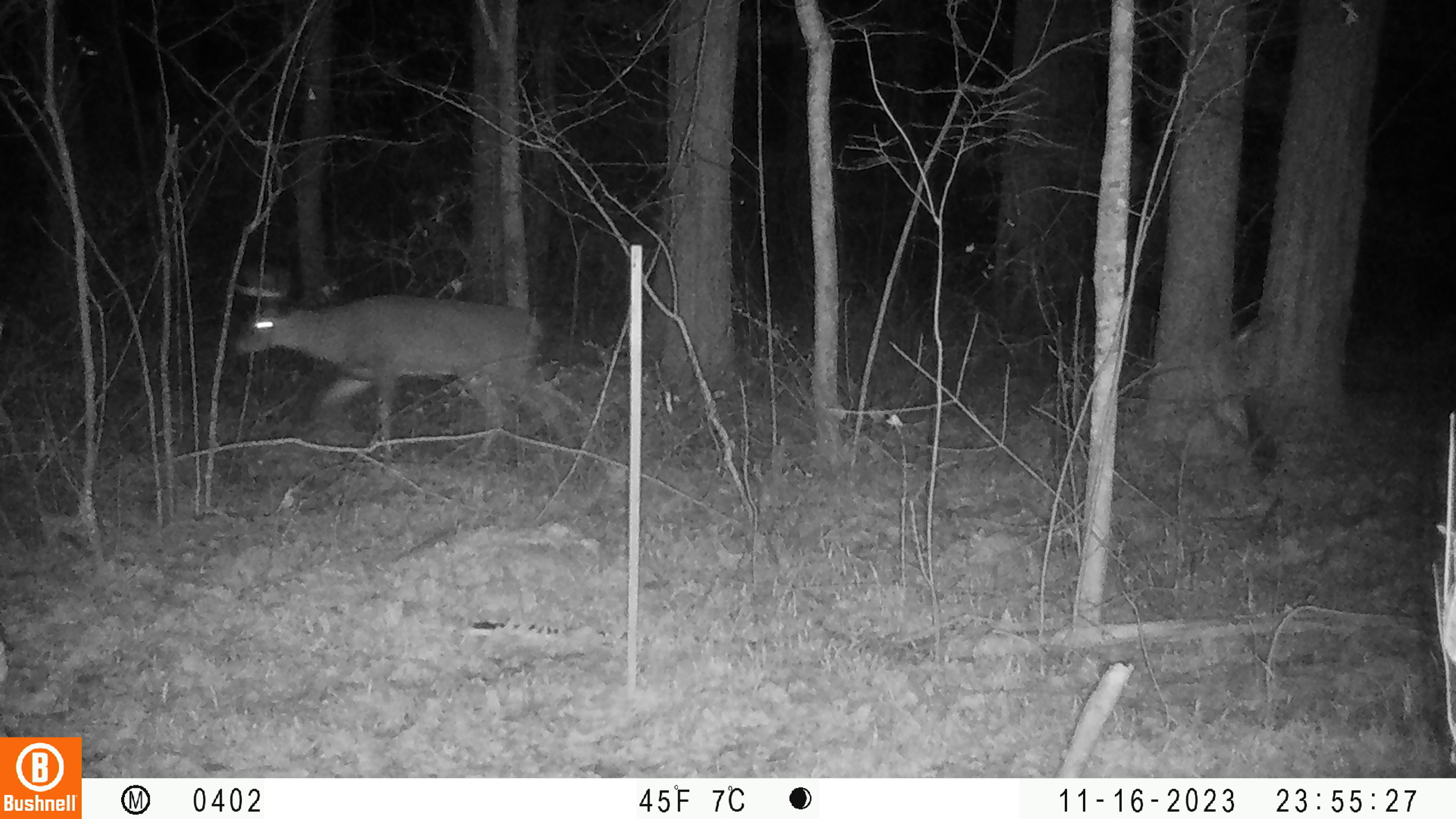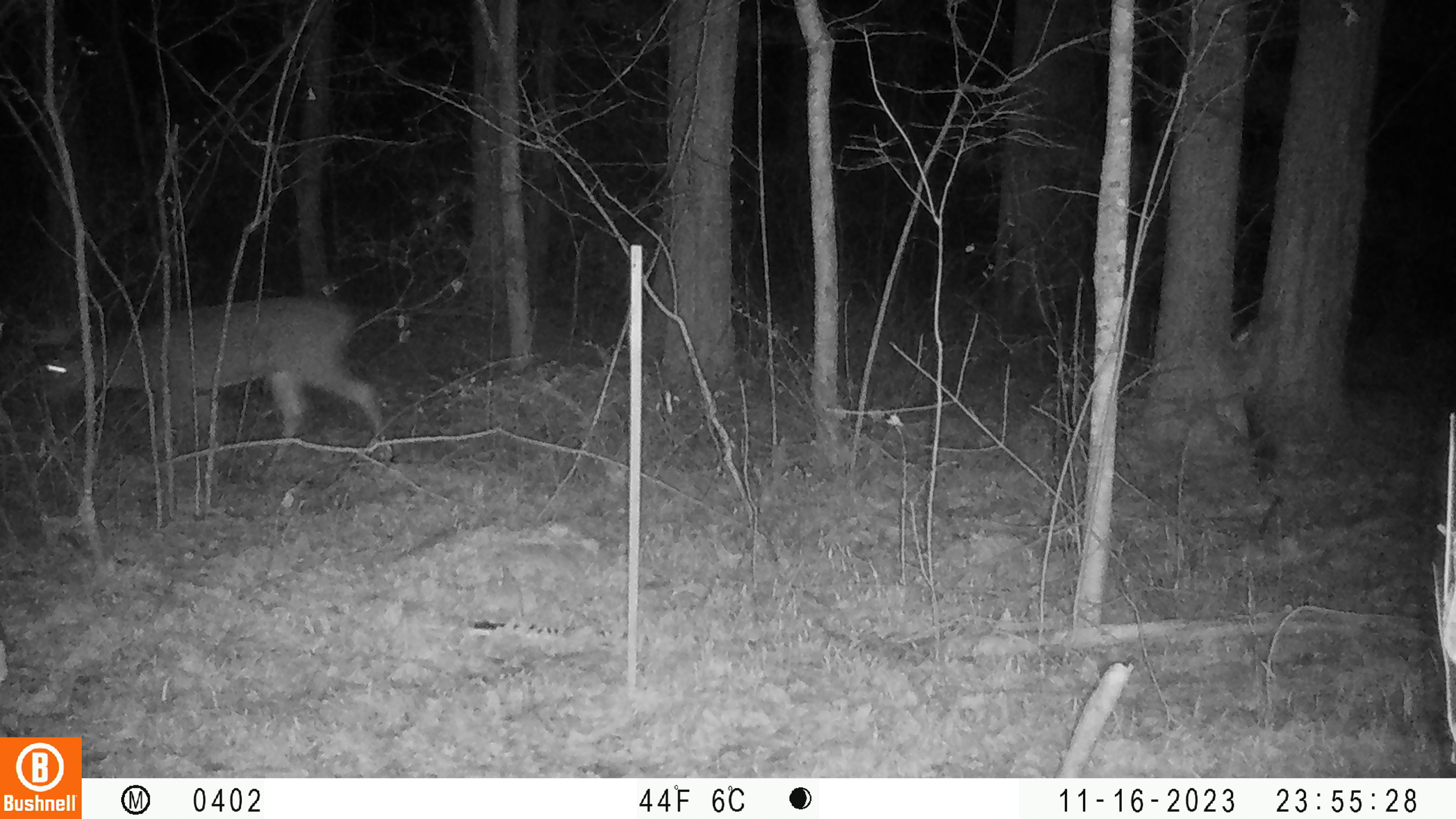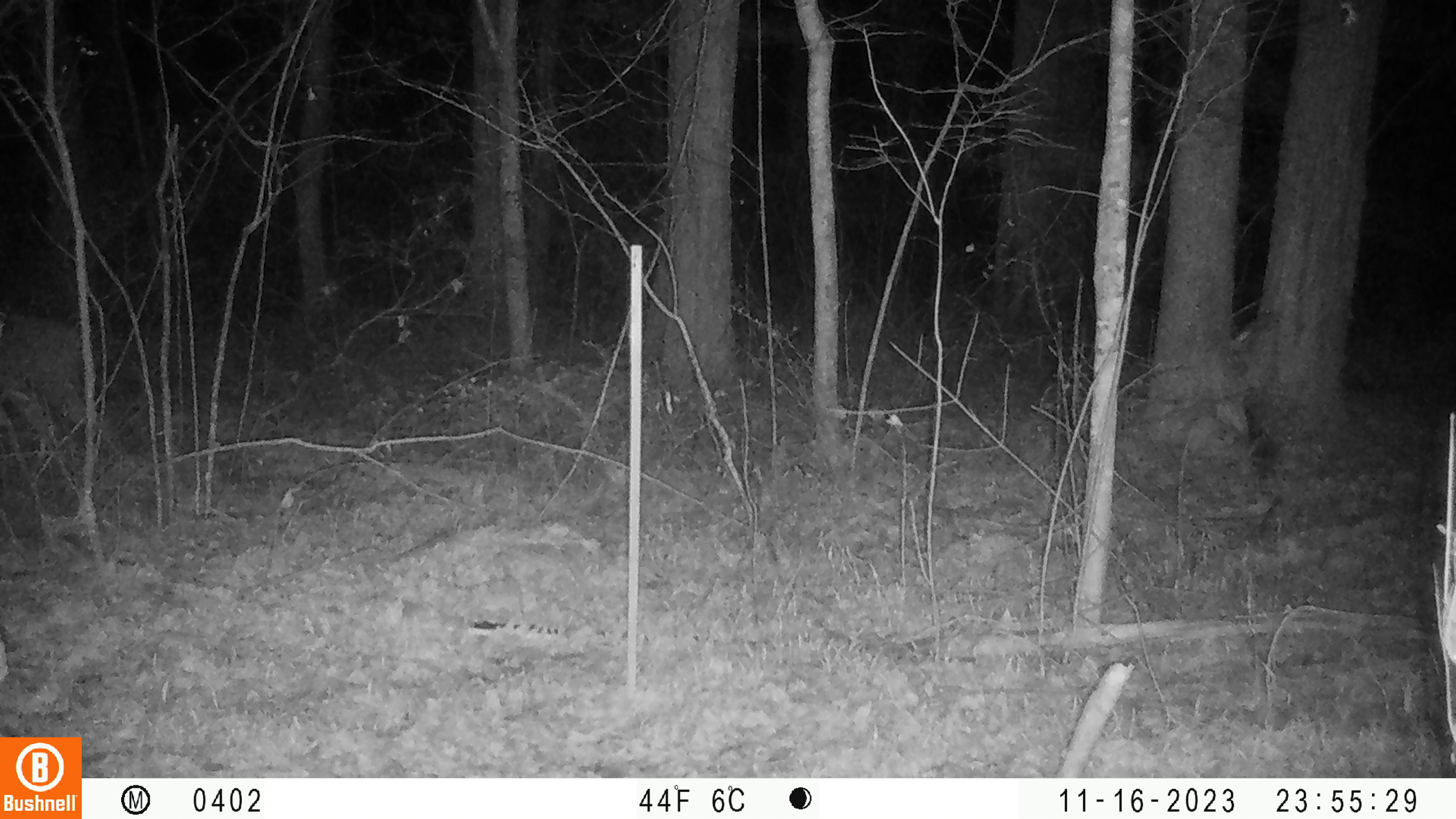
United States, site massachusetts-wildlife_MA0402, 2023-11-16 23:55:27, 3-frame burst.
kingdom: Animalia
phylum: Chordata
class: Mammalia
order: Artiodactyla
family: Cervidae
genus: Odocoileus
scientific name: Odocoileus virginianus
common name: white-tailed deer